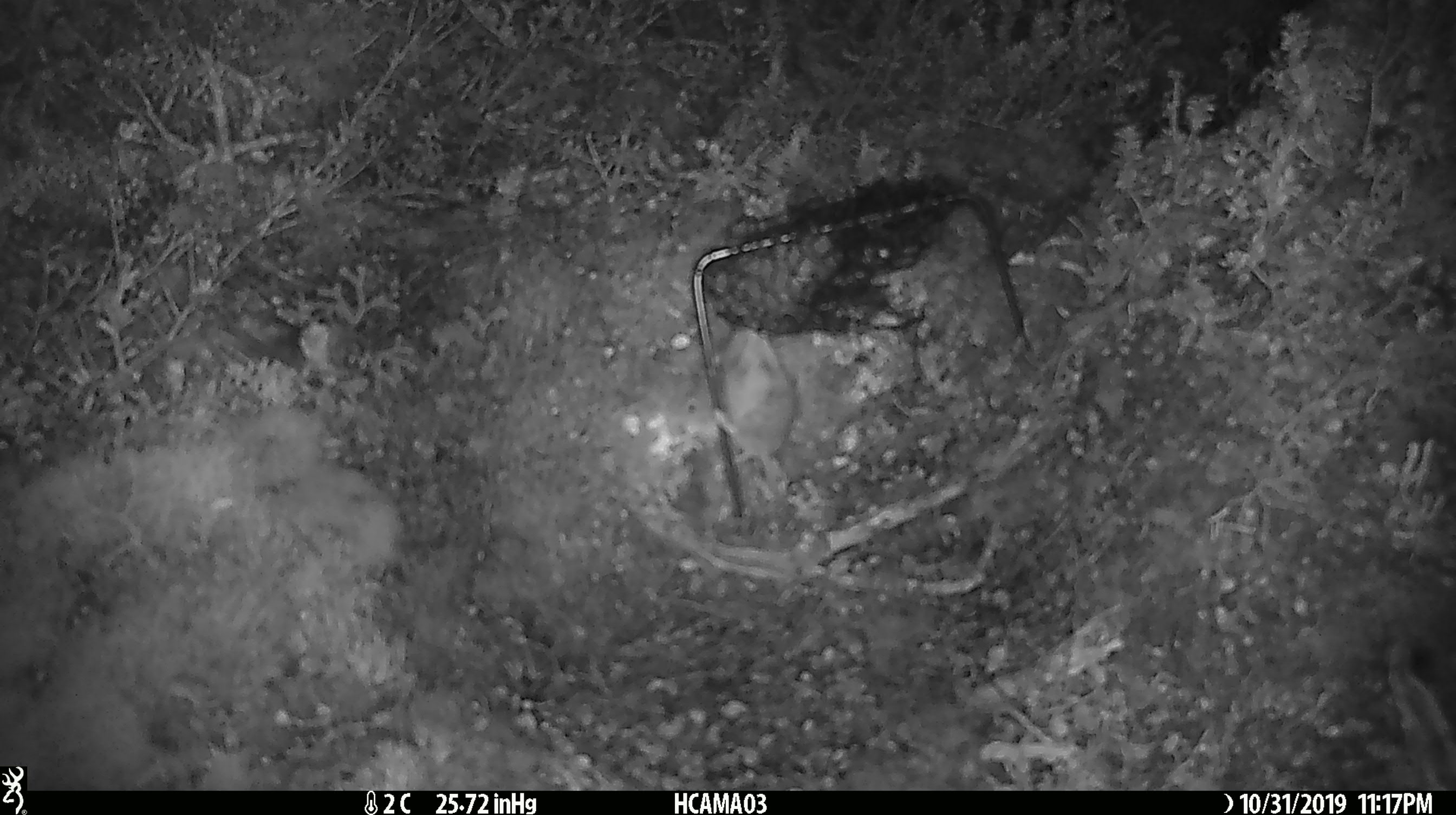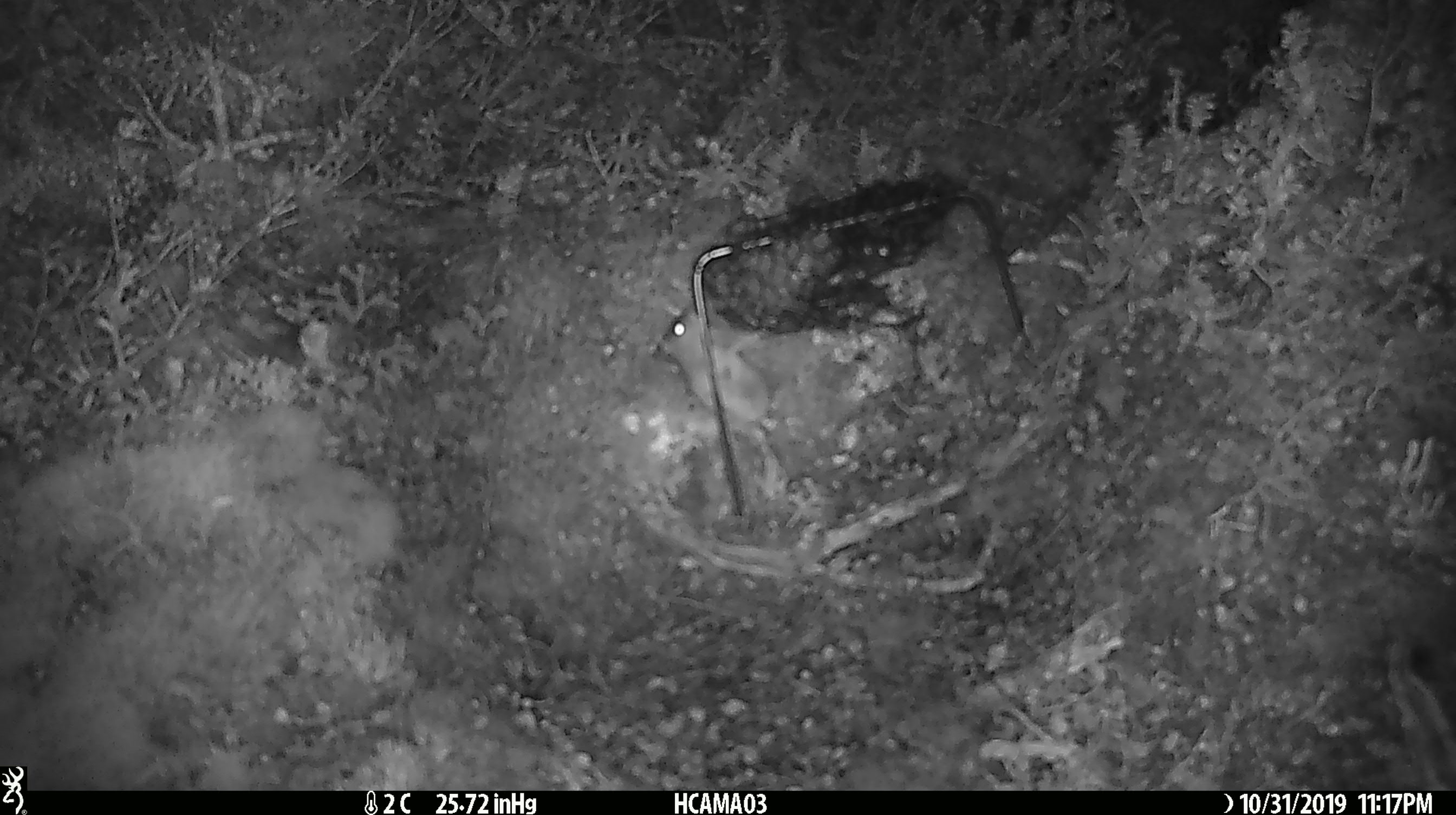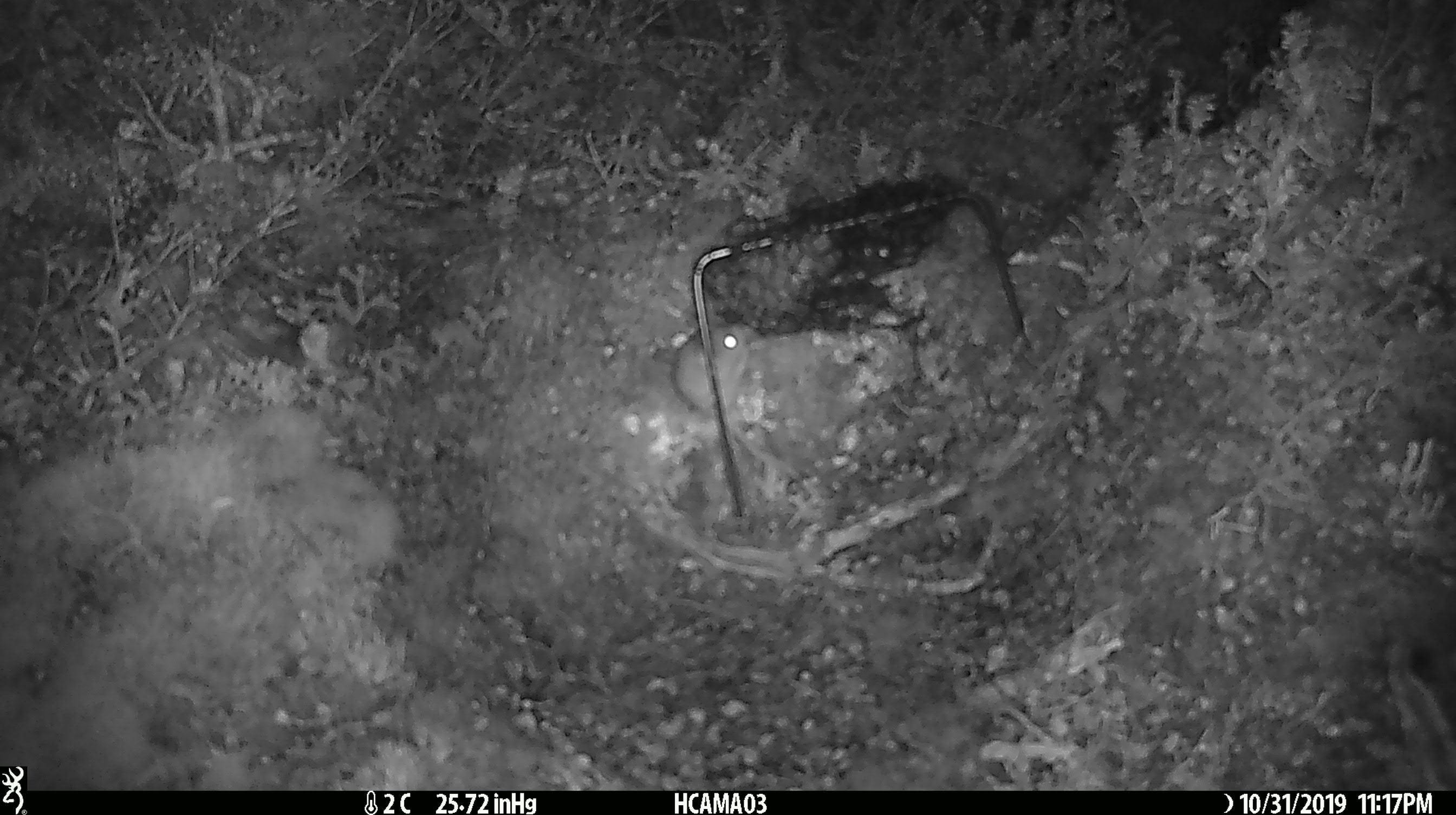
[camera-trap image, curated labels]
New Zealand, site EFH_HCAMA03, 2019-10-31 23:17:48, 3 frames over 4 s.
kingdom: Animalia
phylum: Chordata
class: Mammalia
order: Rodentia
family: Muridae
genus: Mus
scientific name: Mus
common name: mouse